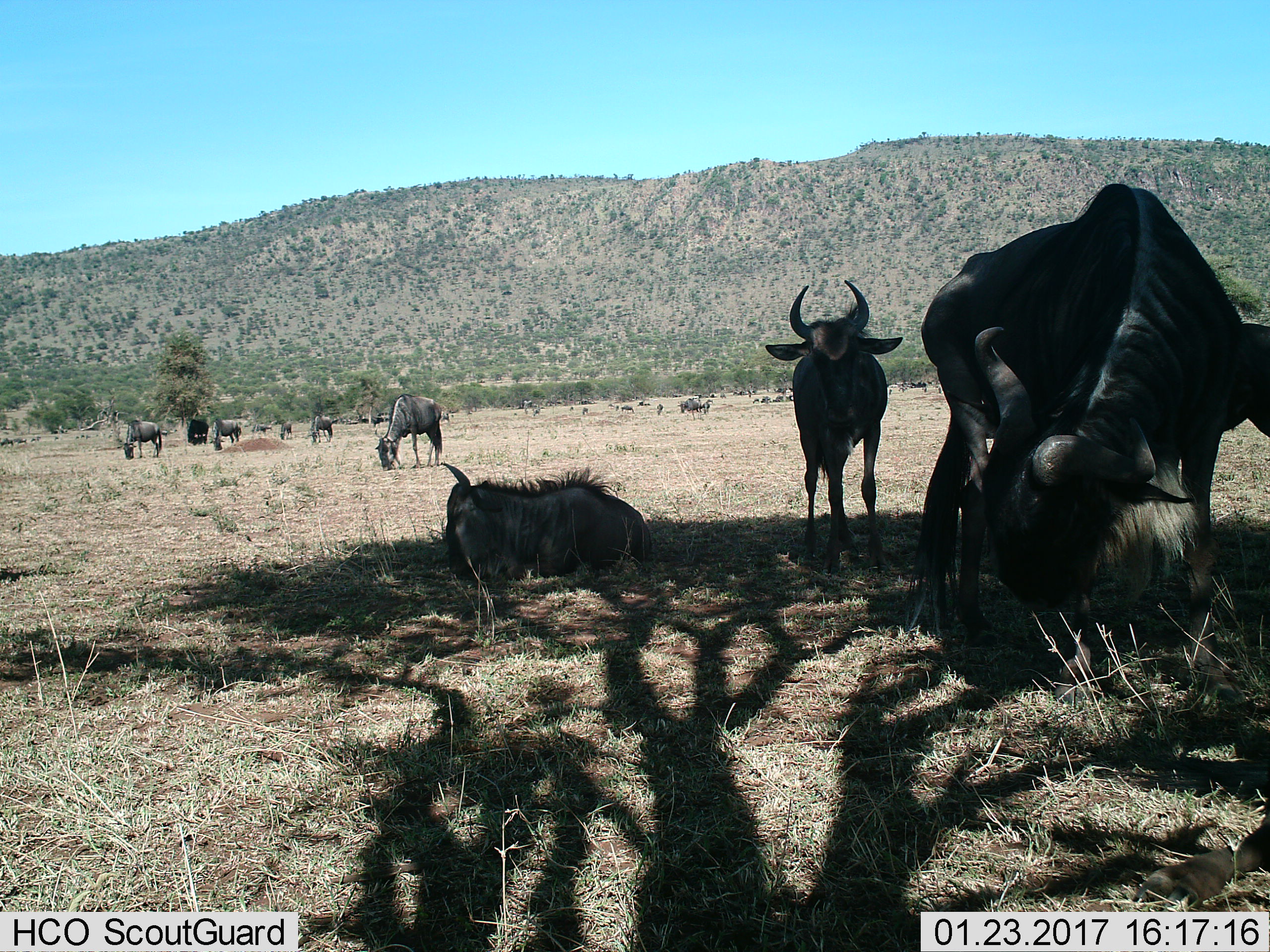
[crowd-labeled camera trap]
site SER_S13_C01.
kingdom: Animalia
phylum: Chordata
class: Mammalia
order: Artiodactyla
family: Bovidae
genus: Connochaetes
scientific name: Connochaetes taurinus taurinus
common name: blue wildebeest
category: wildebeestblue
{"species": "wildebeestblue (blue wildebeest) (Connochaetes taurinus taurinus)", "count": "11-50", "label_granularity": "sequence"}